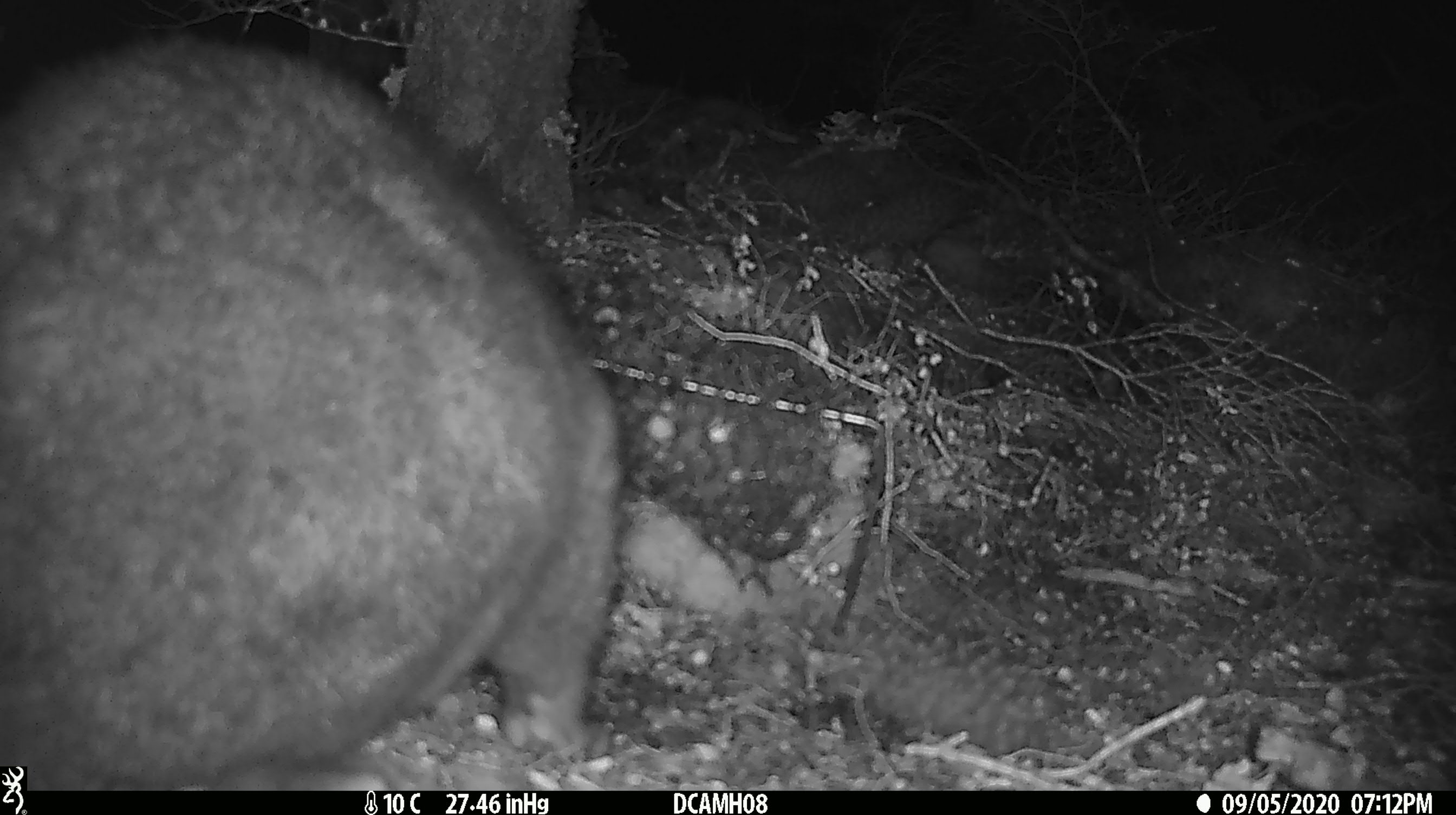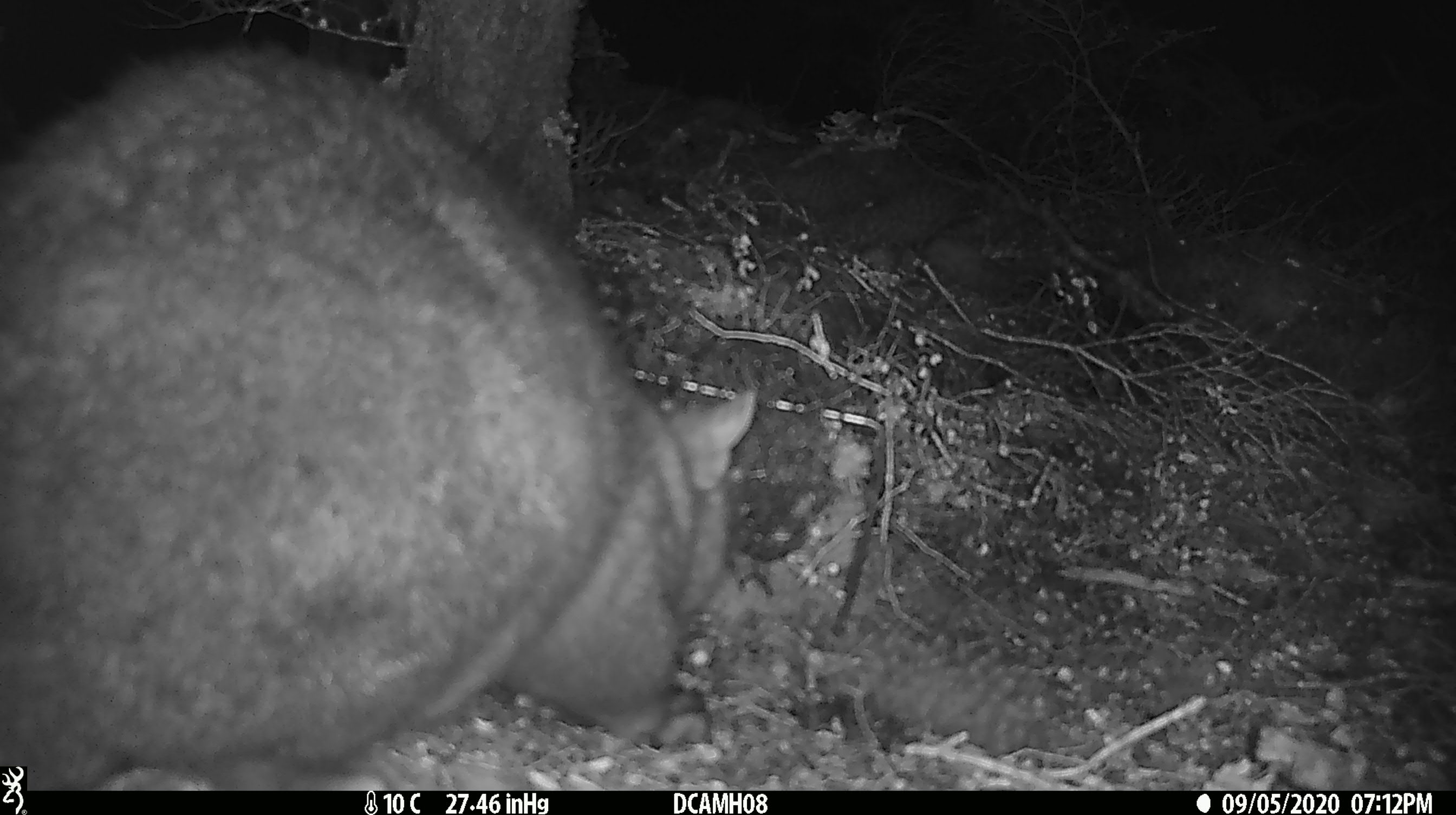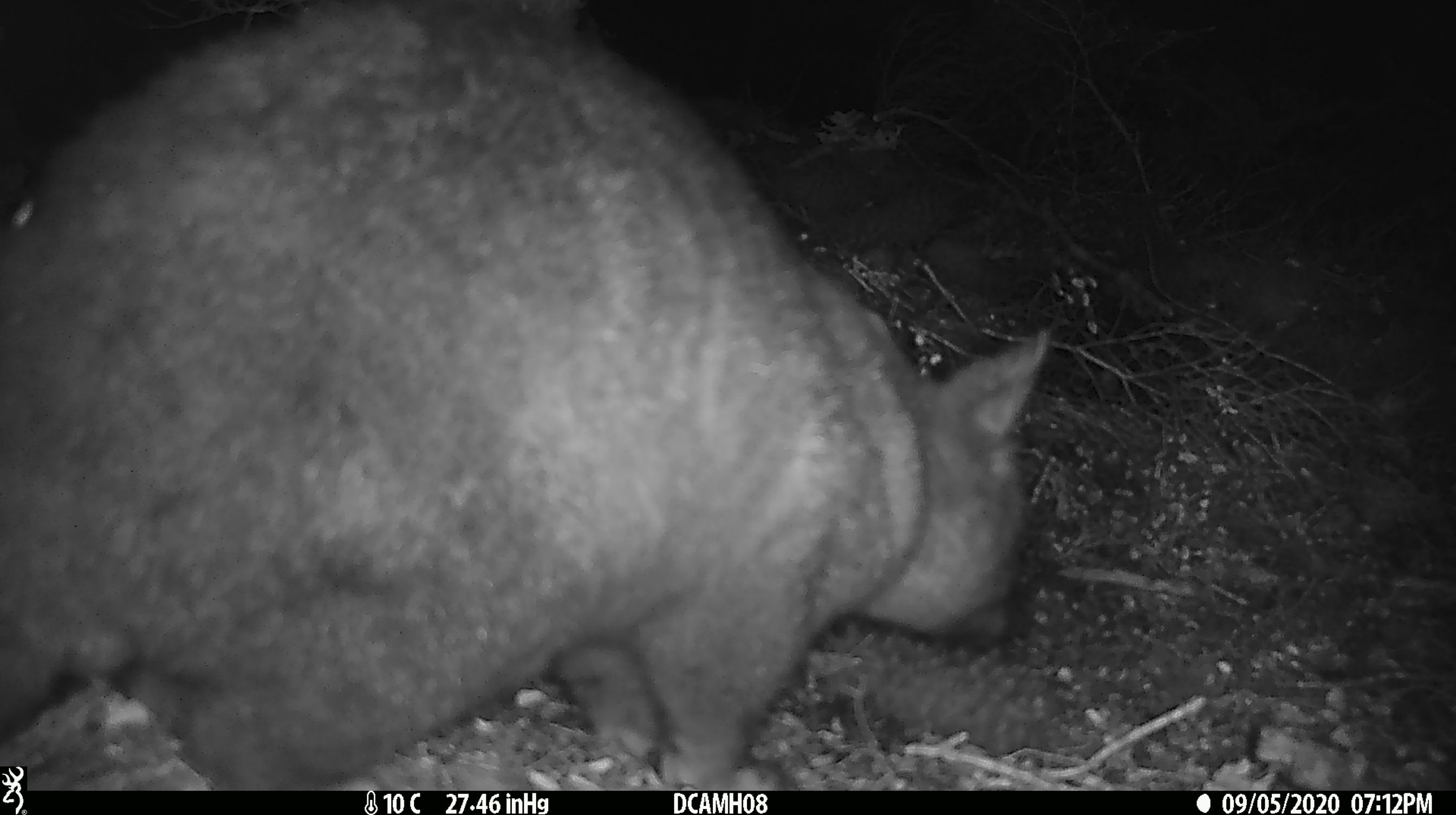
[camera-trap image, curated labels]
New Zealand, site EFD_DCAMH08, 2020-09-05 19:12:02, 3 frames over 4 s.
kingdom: Animalia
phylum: Chordata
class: Mammalia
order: Diprotodontia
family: Phalangeridae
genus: Trichosurus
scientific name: Trichosurus vulpecula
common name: common brushtail possum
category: possum